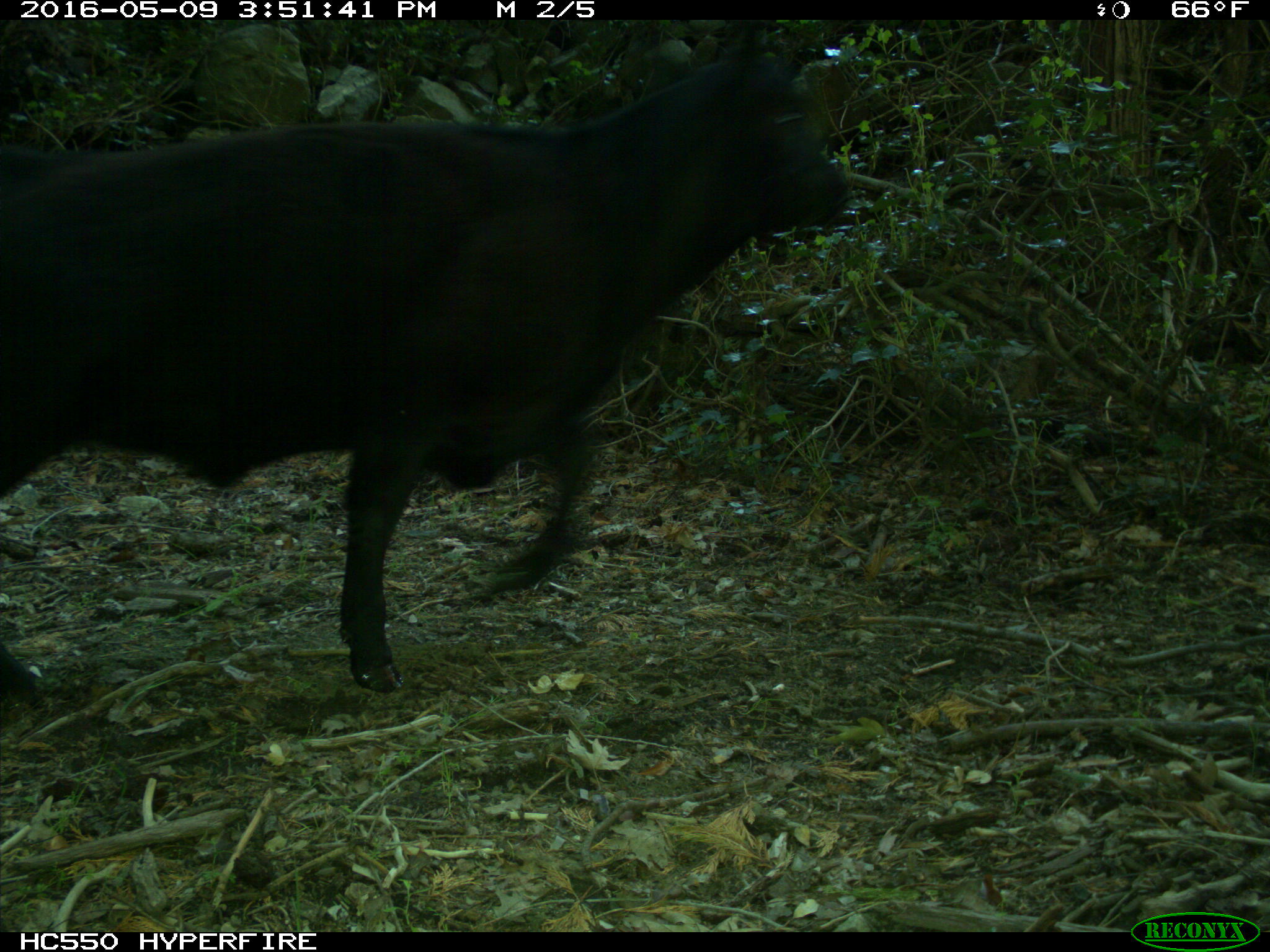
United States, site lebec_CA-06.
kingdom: Animalia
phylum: Chordata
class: Mammalia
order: Artiodactyla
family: Bovidae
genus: Bos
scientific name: Bos taurus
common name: domestic cow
Bos taurus (domestic cow).